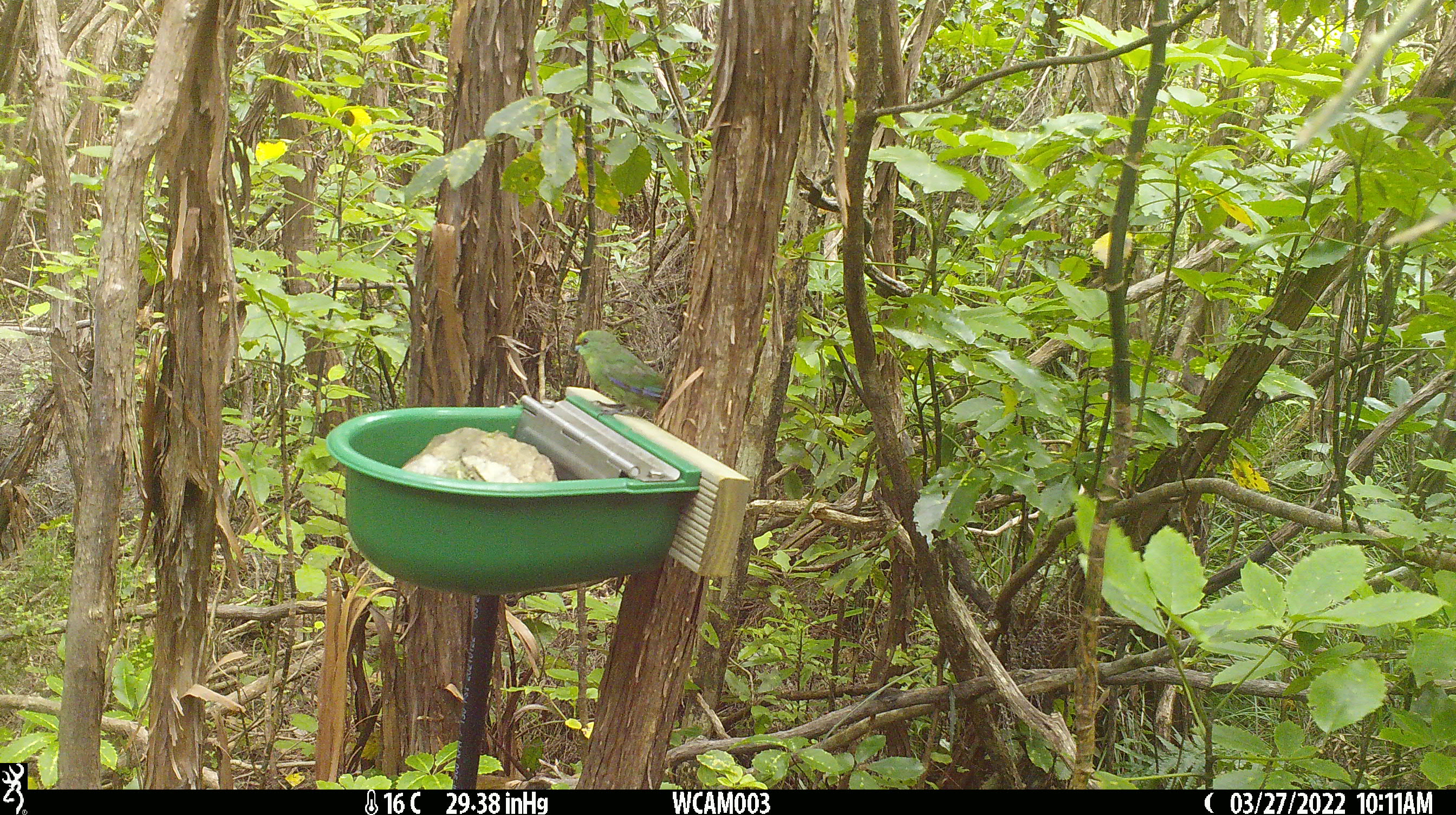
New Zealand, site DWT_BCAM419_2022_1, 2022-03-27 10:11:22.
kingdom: Animalia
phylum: Chordata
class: Aves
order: Psittaciformes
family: Psittaculidae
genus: Cyanoramphus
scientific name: Cyanoramphus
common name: parakeet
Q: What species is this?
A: Parakeet (Cyanoramphus).